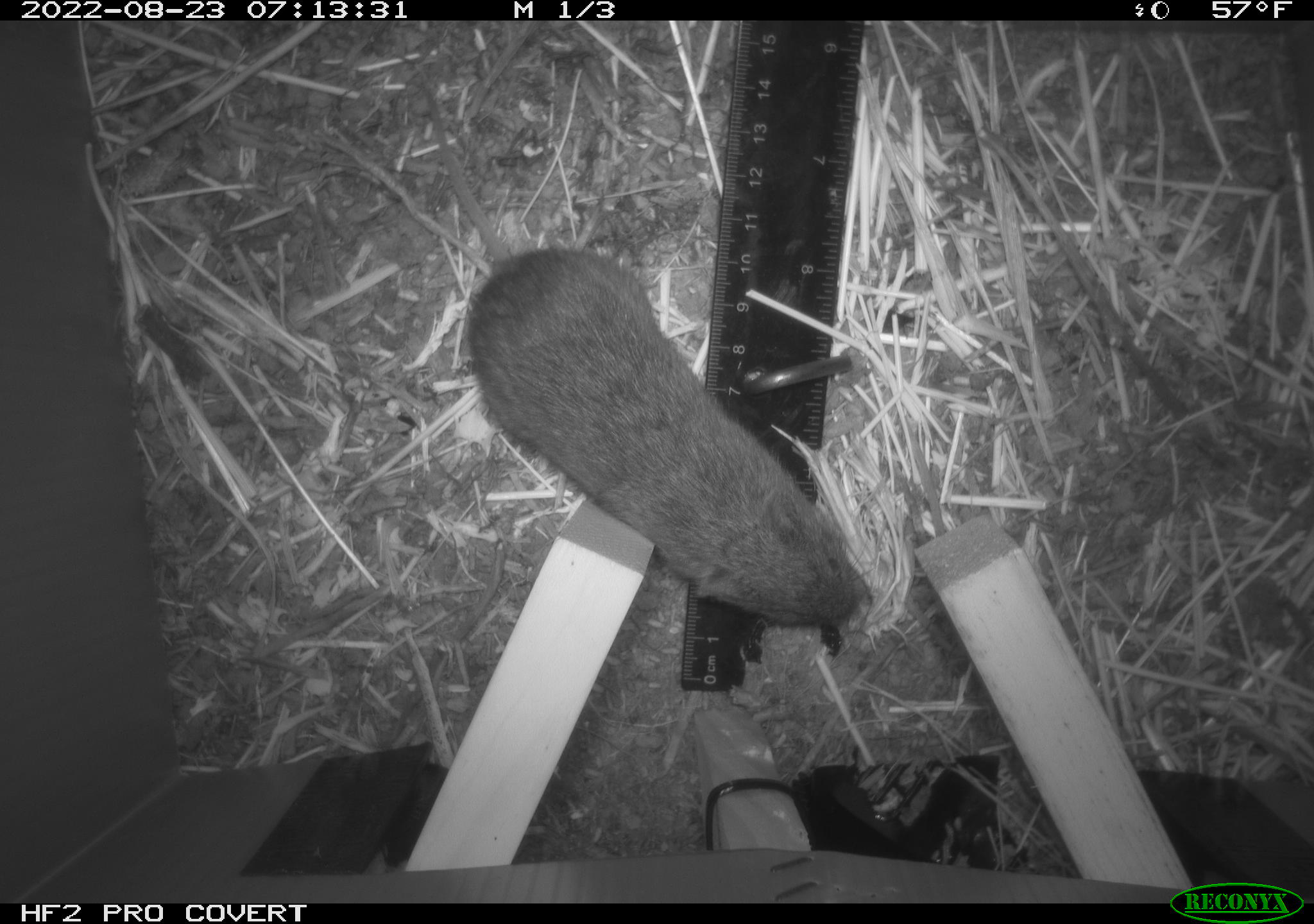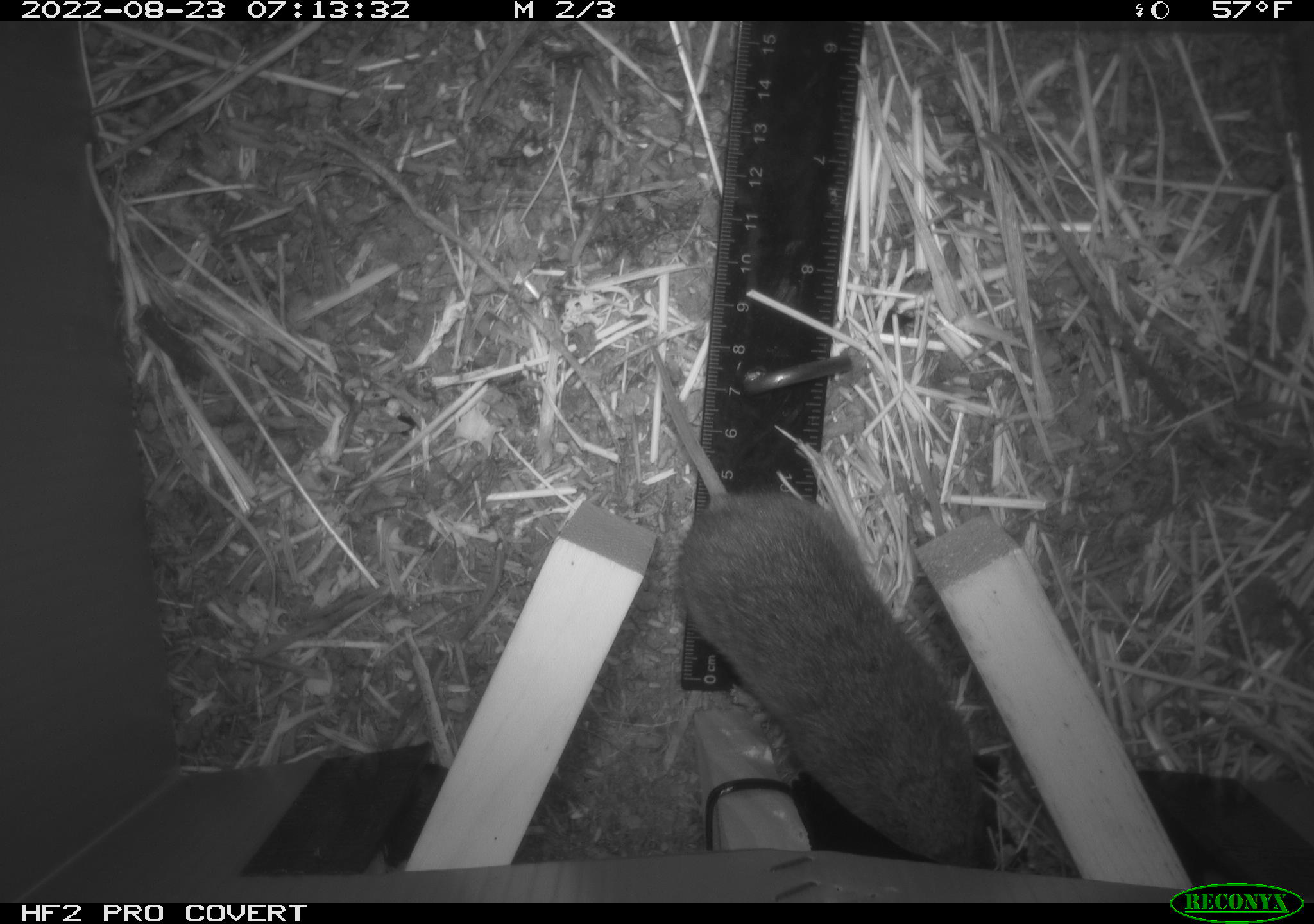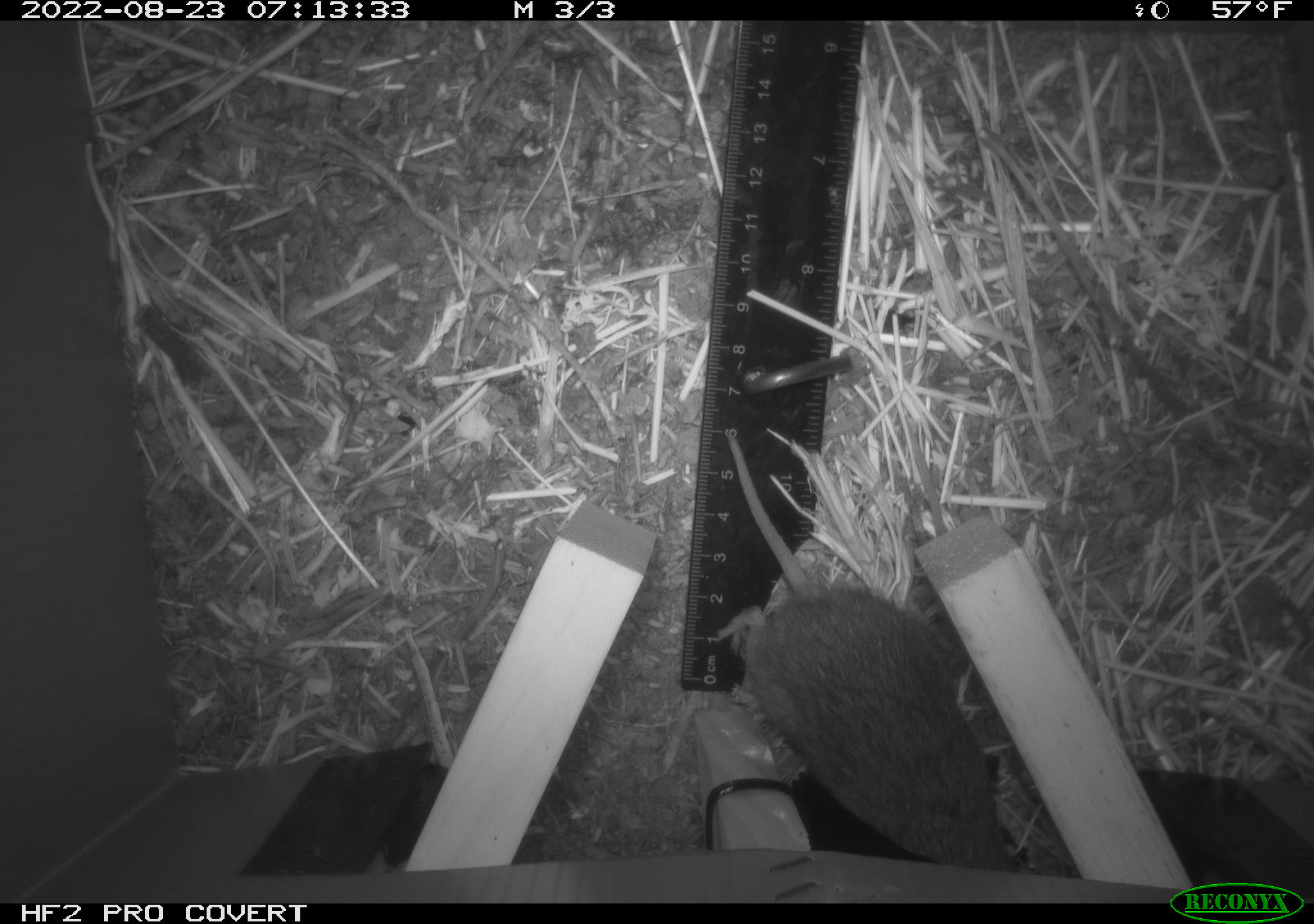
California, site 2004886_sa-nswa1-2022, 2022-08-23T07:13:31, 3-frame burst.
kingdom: Animalia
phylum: Chordata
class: Mammalia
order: Rodentia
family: Cricetidae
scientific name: Cricetidae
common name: hamsters, voles, lemmings, and allies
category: cricetidae family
Cricetidae family (hamsters, voles, lemmings, and allies) (Cricetidae).